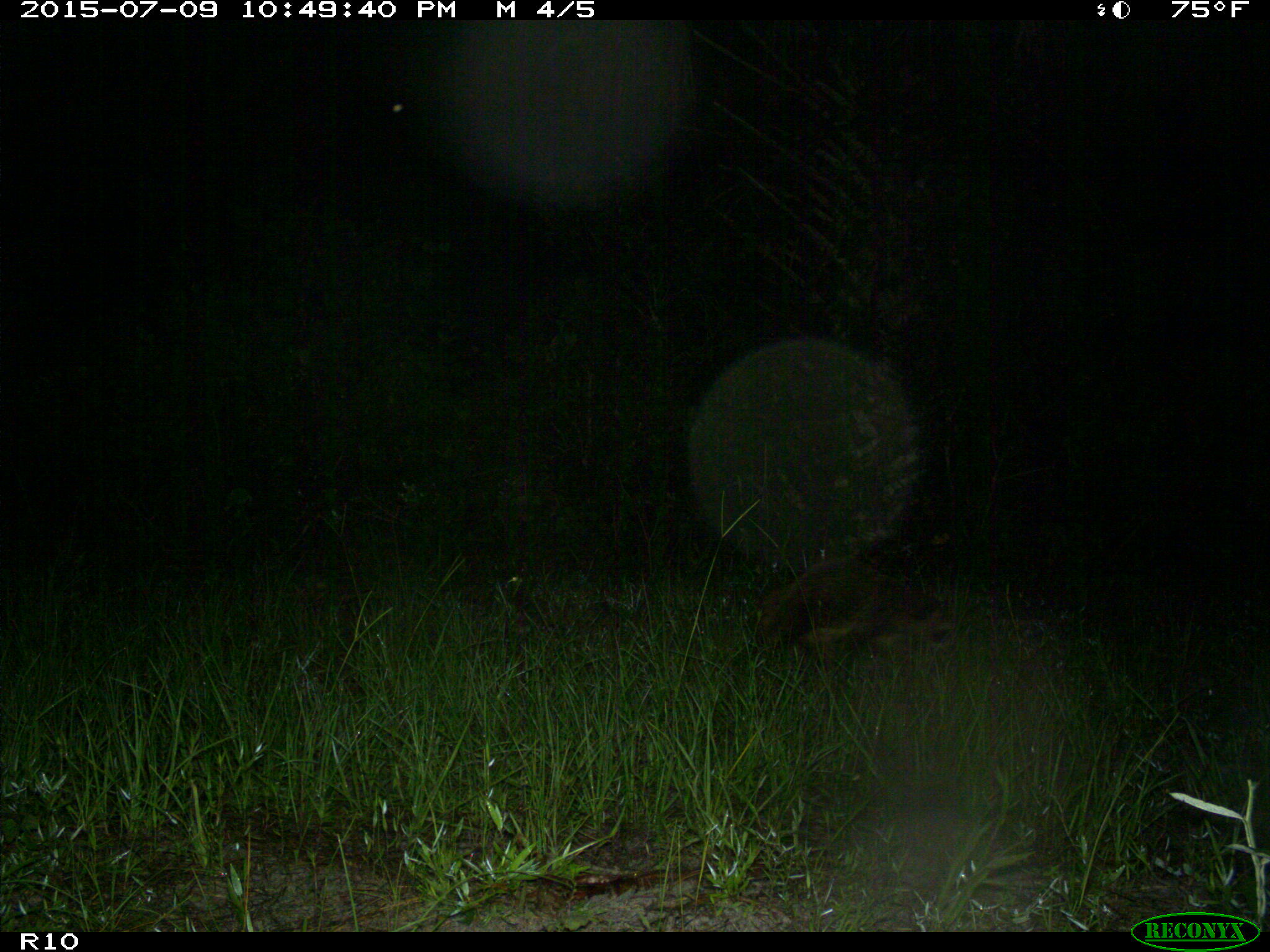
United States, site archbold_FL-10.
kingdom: Animalia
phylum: Chordata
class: Mammalia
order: Carnivora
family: Procyonidae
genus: Procyon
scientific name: Procyon lotor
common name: common raccoon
Procyon lotor (common raccoon).